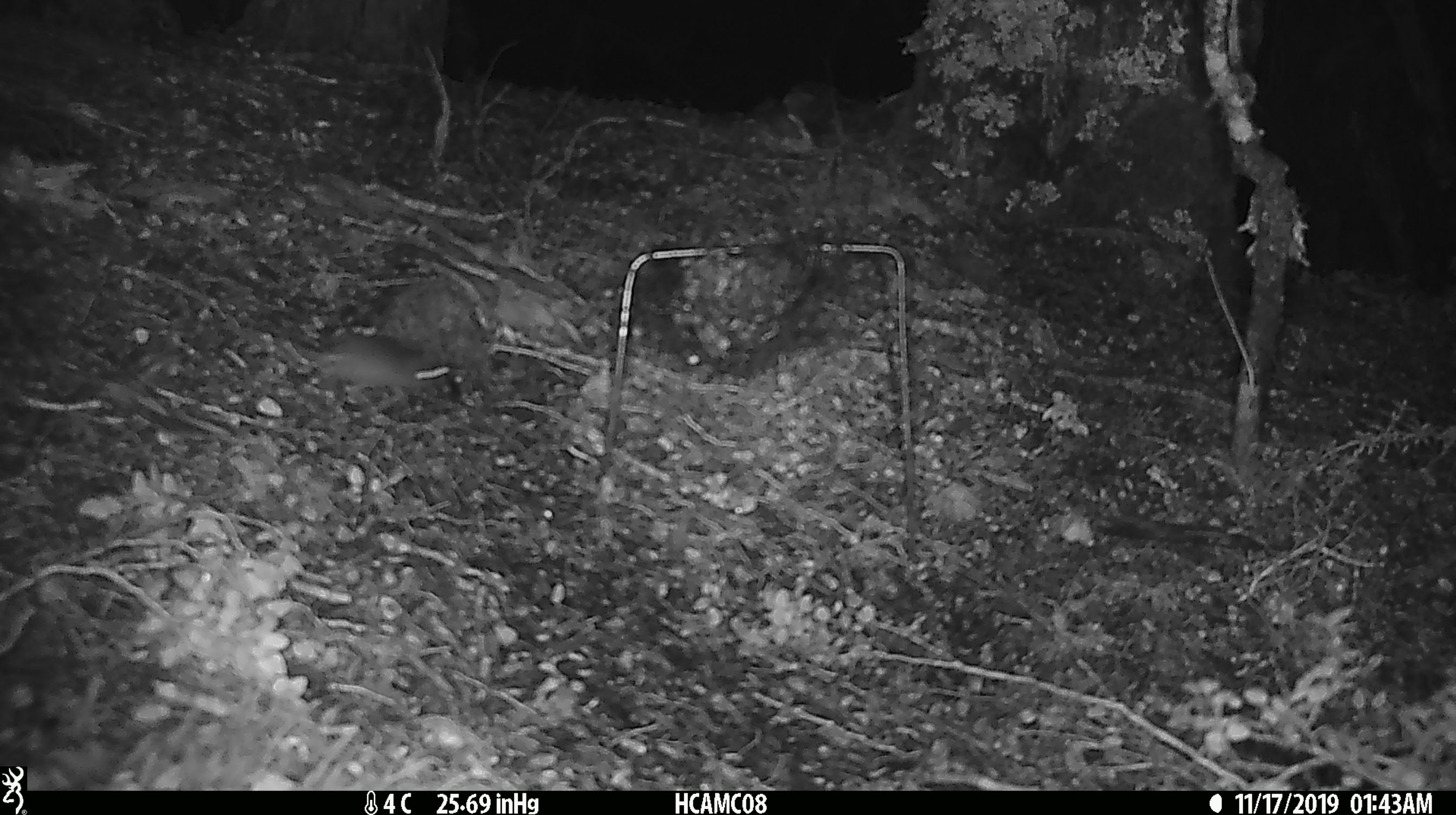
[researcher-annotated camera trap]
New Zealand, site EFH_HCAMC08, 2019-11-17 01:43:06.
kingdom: Animalia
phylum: Chordata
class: Mammalia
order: Rodentia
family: Muridae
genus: Mus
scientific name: Mus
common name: mouse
Mouse (Mus).